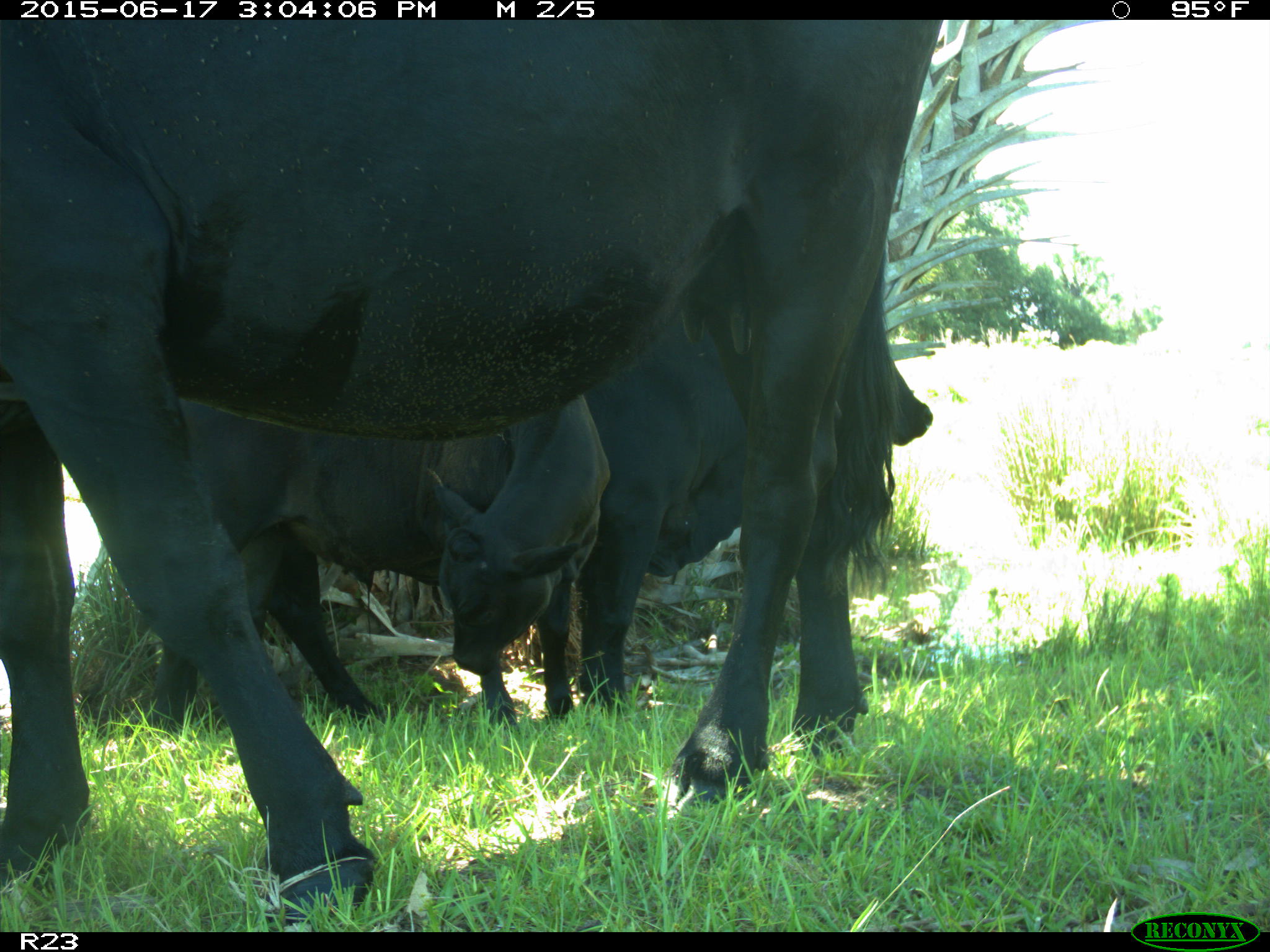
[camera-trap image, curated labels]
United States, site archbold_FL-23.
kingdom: Animalia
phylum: Chordata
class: Mammalia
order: Artiodactyla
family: Bovidae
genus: Bos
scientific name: Bos taurus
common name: domestic cow